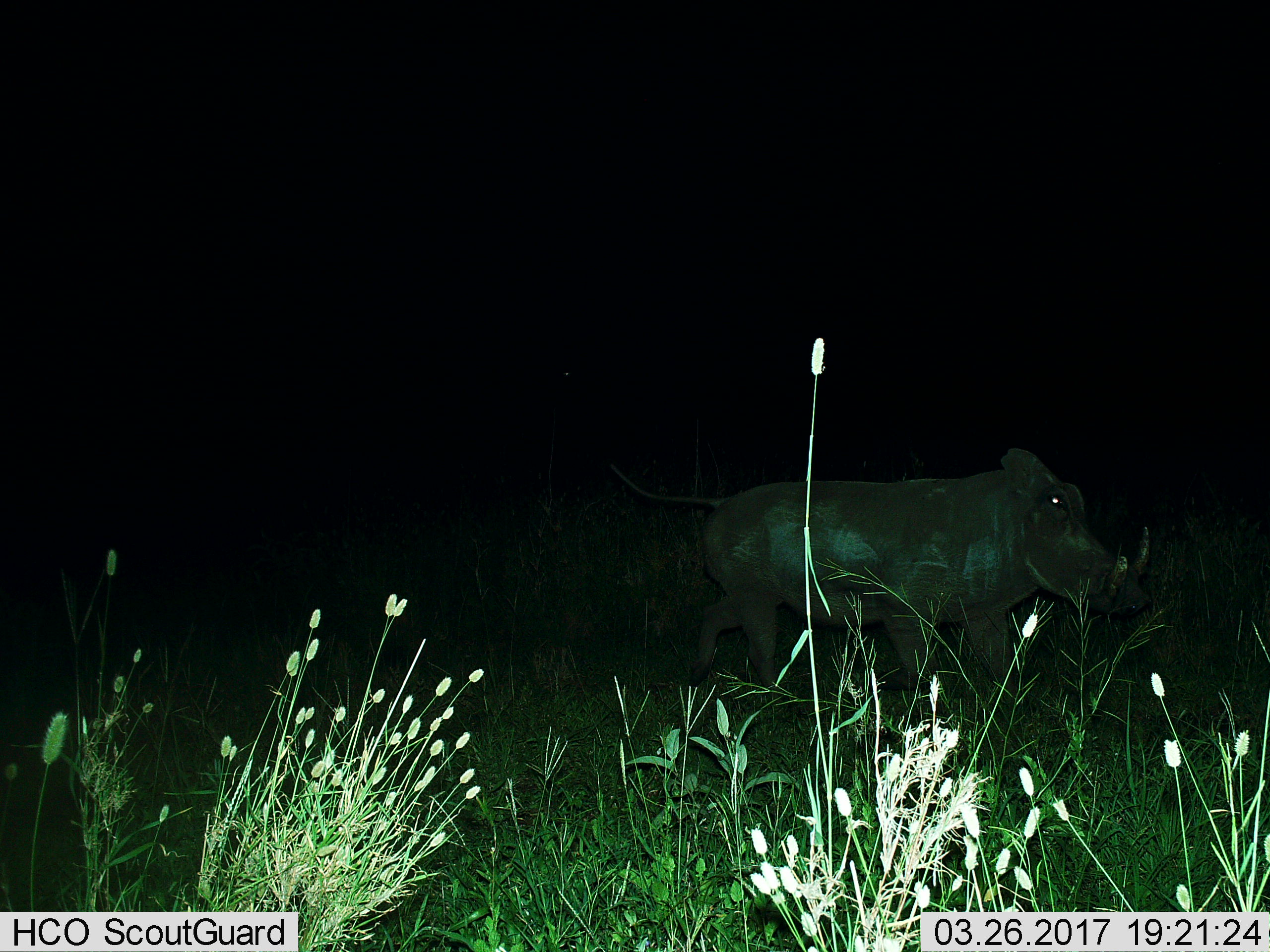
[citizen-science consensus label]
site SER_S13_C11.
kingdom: Animalia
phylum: Chordata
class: Mammalia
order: Artiodactyla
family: Suidae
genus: Phacochoerus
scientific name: Phacochoerus africanus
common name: warthog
Warthog (Phacochoerus africanus), count 1. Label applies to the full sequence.